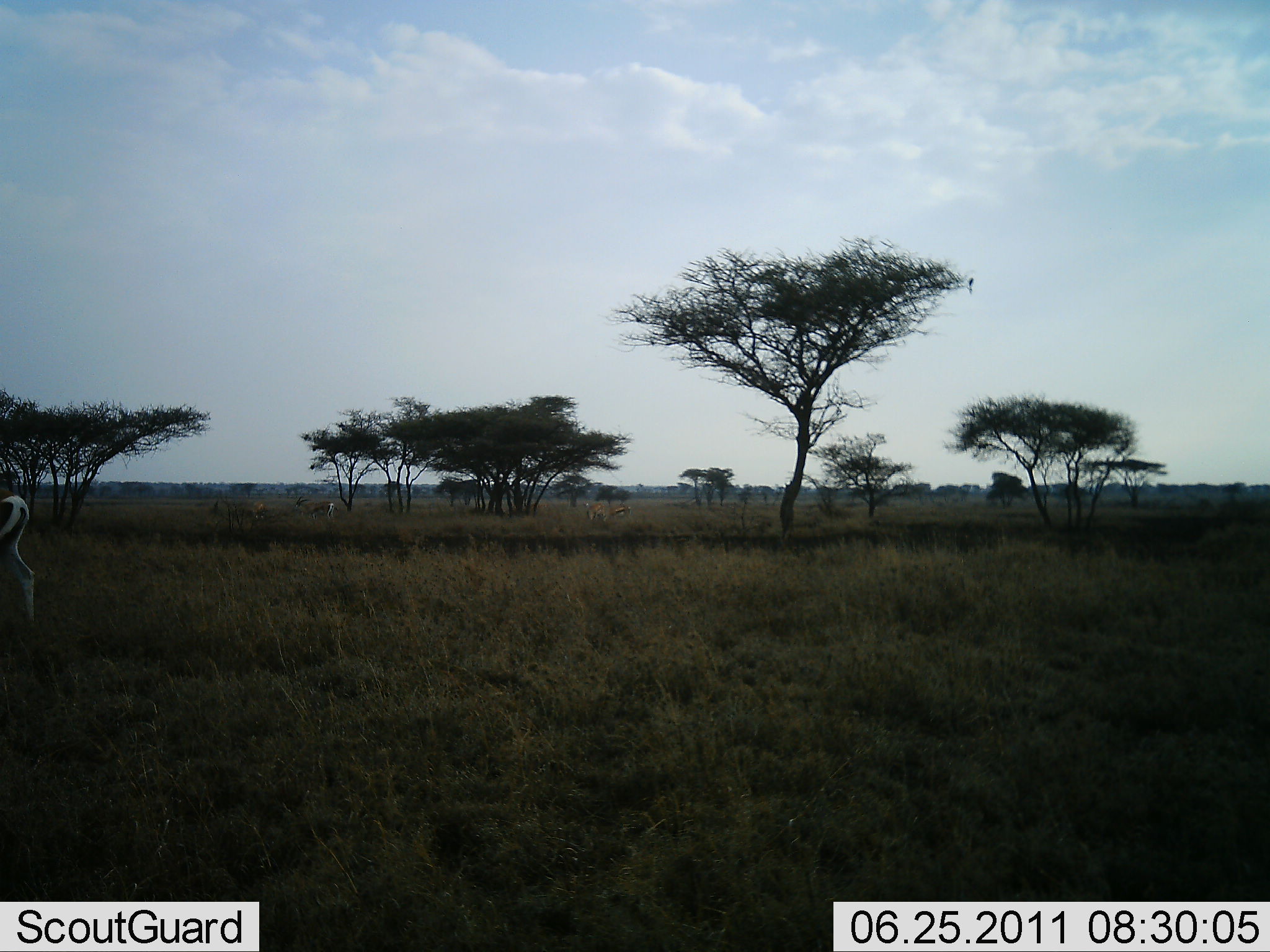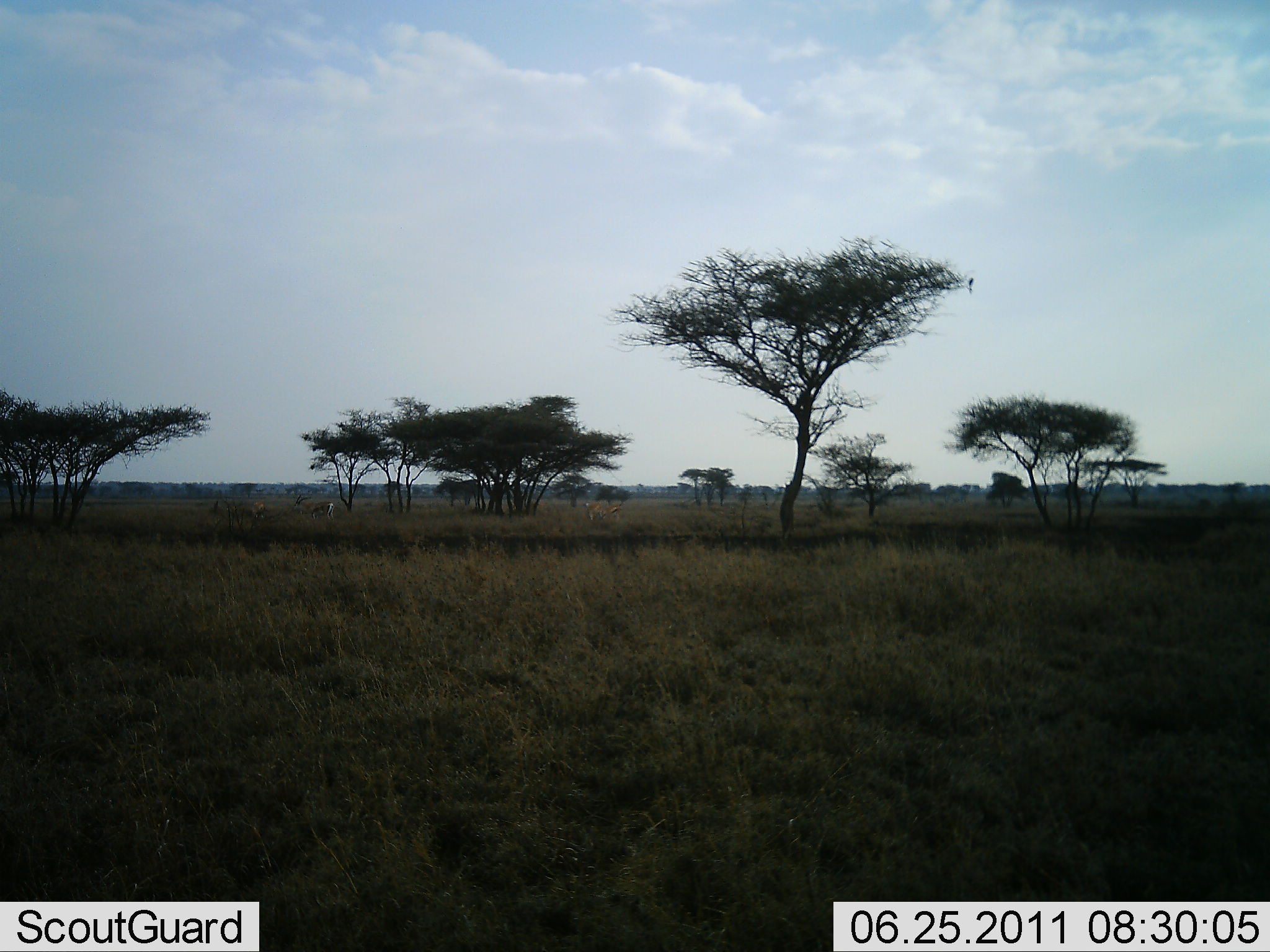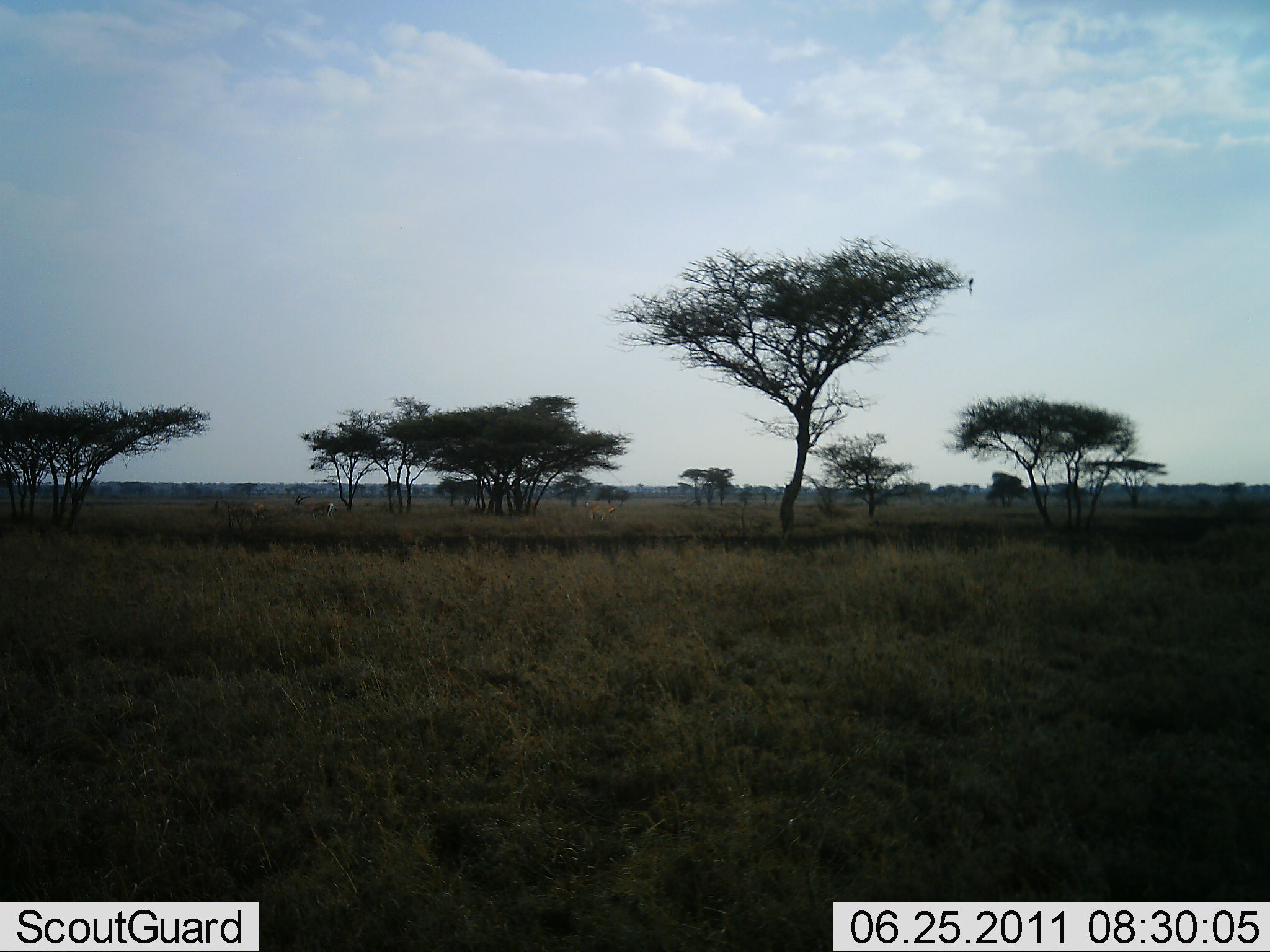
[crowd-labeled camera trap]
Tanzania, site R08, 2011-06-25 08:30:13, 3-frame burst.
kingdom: Animalia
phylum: Chordata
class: Mammalia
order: Artiodactyla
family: Bovidae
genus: Nanger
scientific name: Nanger granti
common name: grant's gazelle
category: gazellegrants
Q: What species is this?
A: Gazellegrants (grant's gazelle) (Nanger granti).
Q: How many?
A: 2.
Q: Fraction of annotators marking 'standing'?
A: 50%.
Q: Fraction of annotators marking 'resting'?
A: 0%.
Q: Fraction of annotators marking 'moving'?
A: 50%.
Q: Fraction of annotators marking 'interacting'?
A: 0%.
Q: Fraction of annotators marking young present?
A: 0%.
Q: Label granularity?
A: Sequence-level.